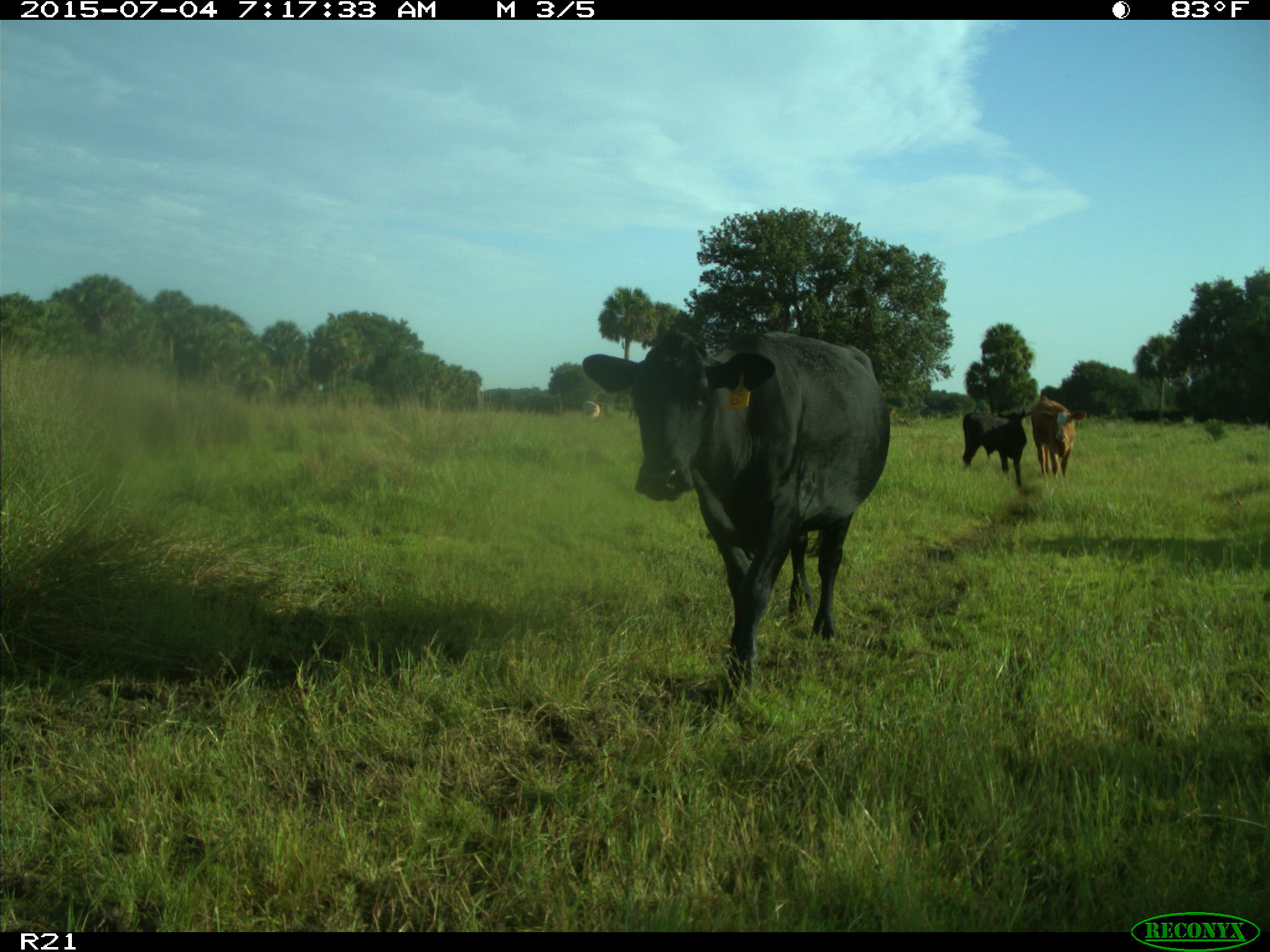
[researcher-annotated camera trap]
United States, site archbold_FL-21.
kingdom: Animalia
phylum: Chordata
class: Mammalia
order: Artiodactyla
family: Bovidae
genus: Bos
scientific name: Bos taurus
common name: domestic cow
Bos taurus (domestic cow).